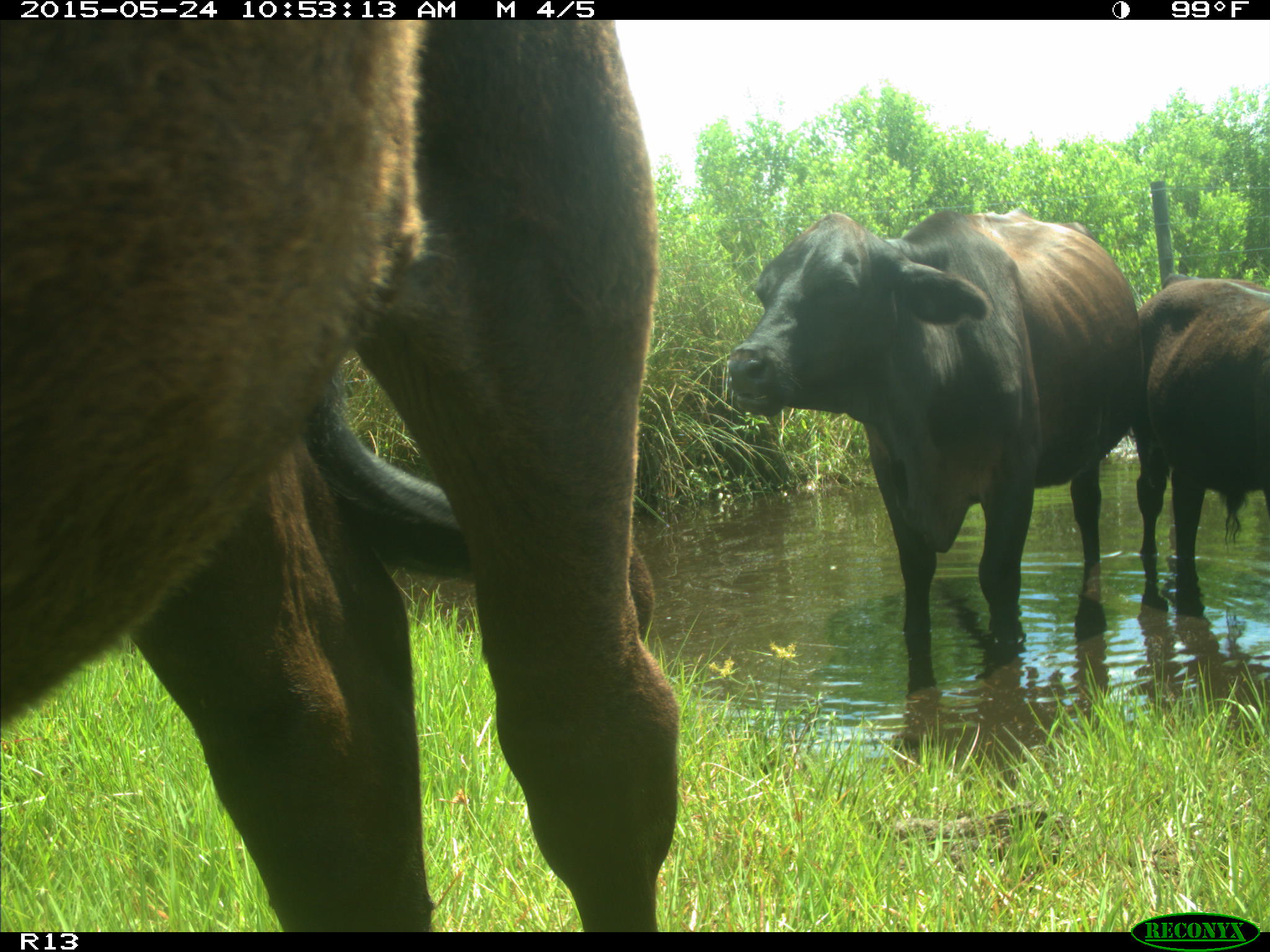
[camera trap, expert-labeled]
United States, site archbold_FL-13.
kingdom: Animalia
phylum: Chordata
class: Mammalia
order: Artiodactyla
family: Bovidae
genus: Bos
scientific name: Bos taurus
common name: domestic cow